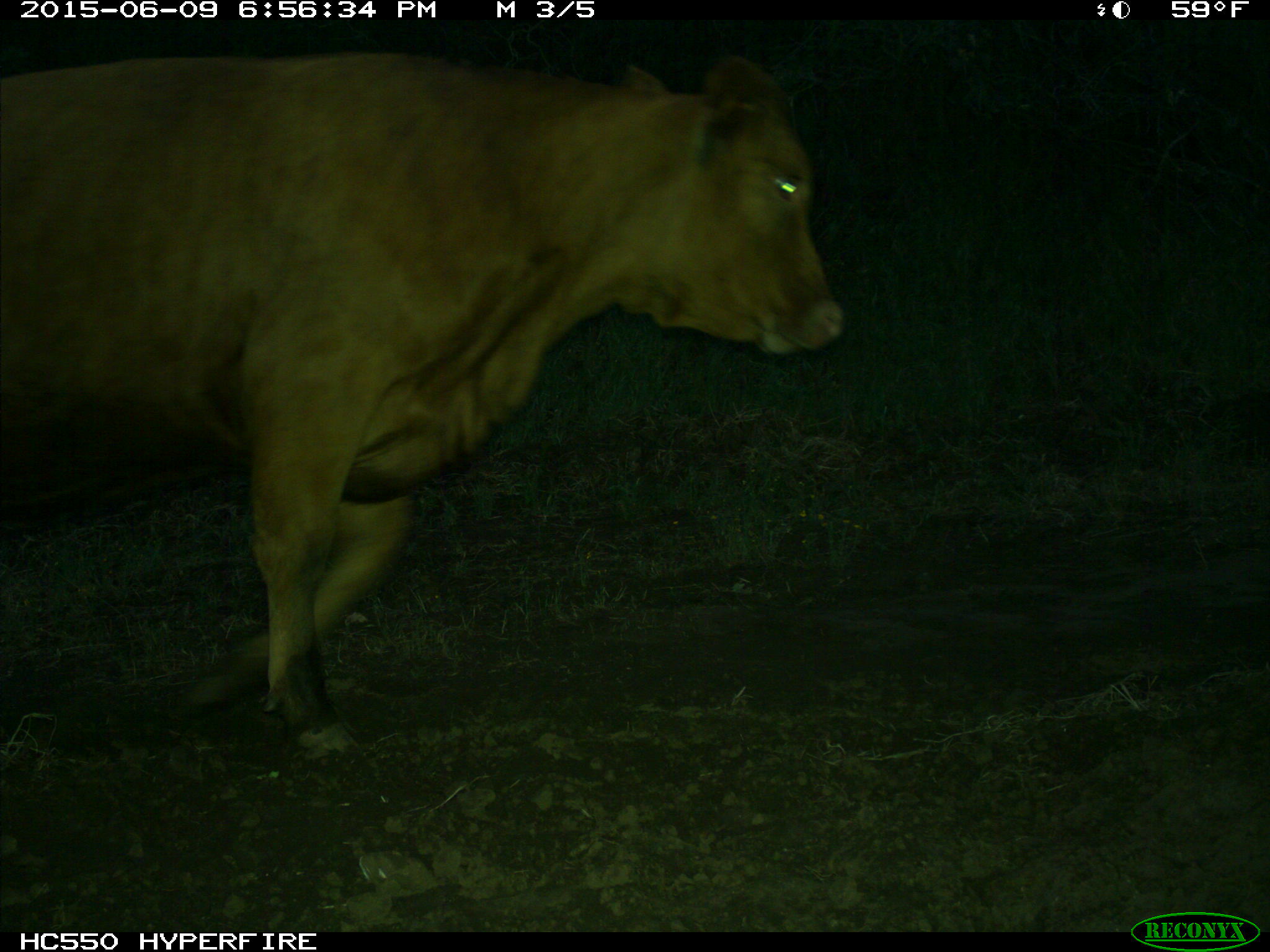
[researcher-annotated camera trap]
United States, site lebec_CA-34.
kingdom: Animalia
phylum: Chordata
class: Mammalia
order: Artiodactyla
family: Bovidae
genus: Bos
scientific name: Bos taurus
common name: domestic cow